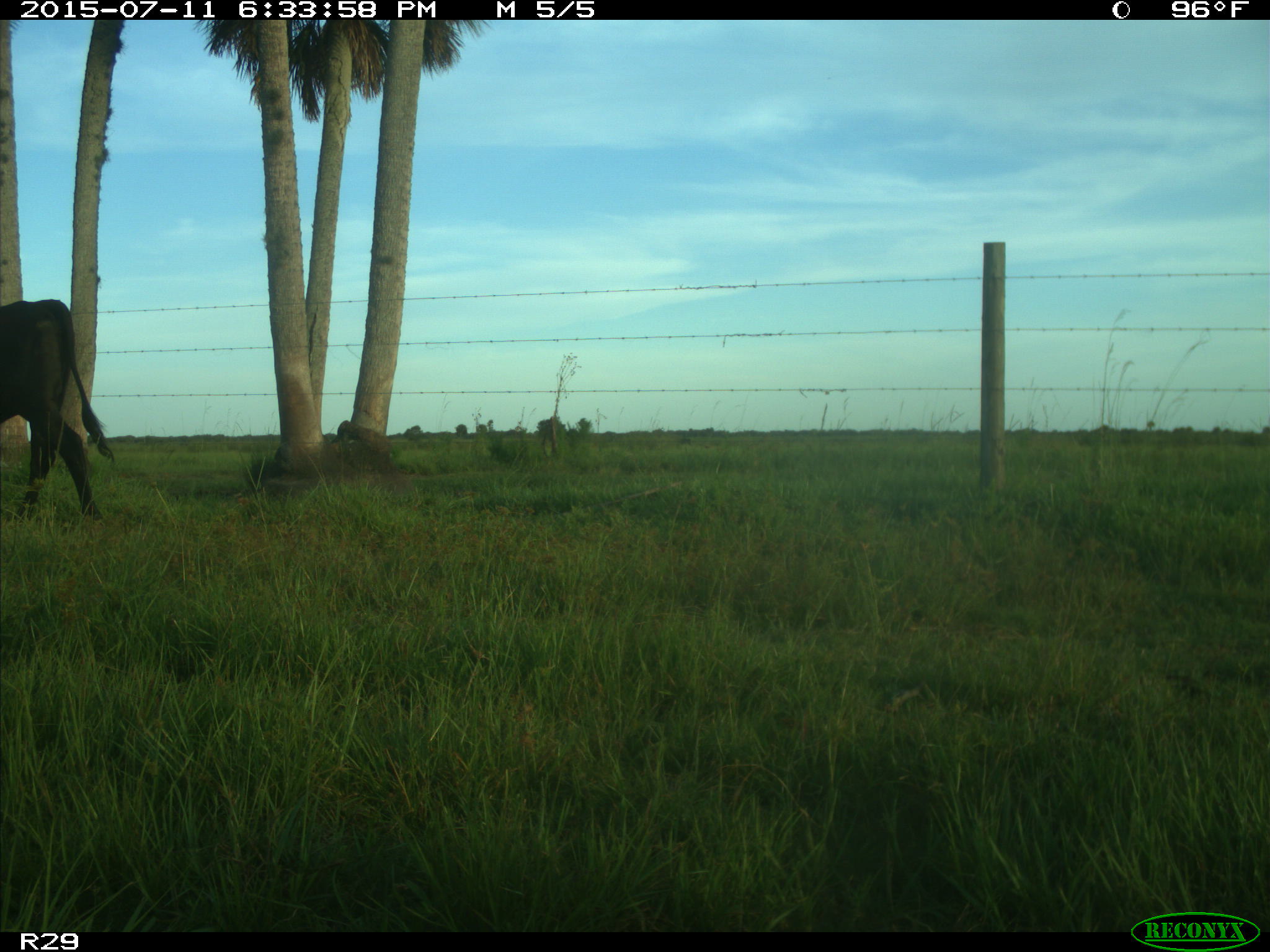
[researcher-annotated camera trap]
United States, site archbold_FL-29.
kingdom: Animalia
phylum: Chordata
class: Mammalia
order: Artiodactyla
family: Bovidae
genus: Bos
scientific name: Bos taurus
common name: domestic cow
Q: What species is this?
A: Bos taurus (domestic cow).